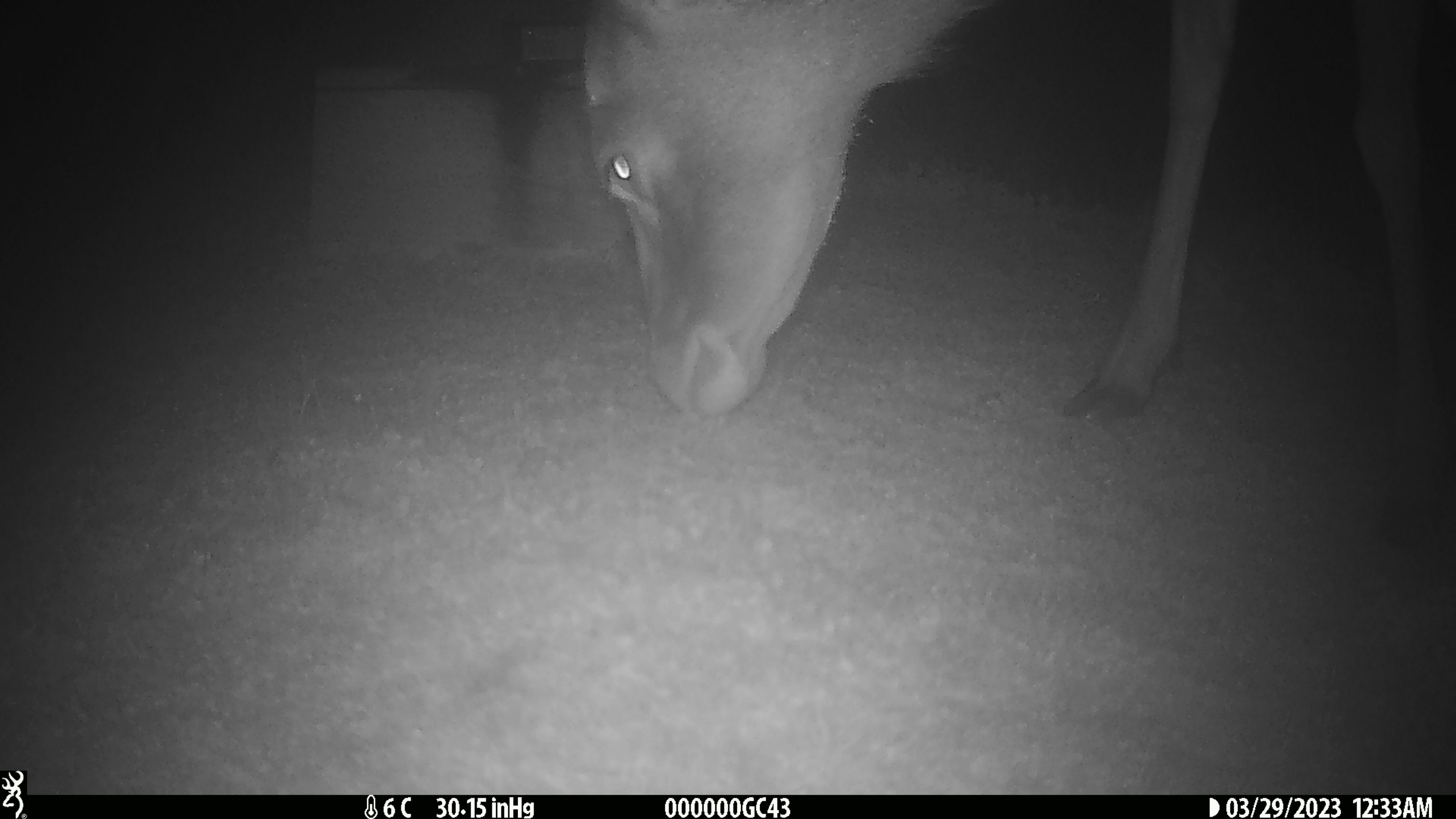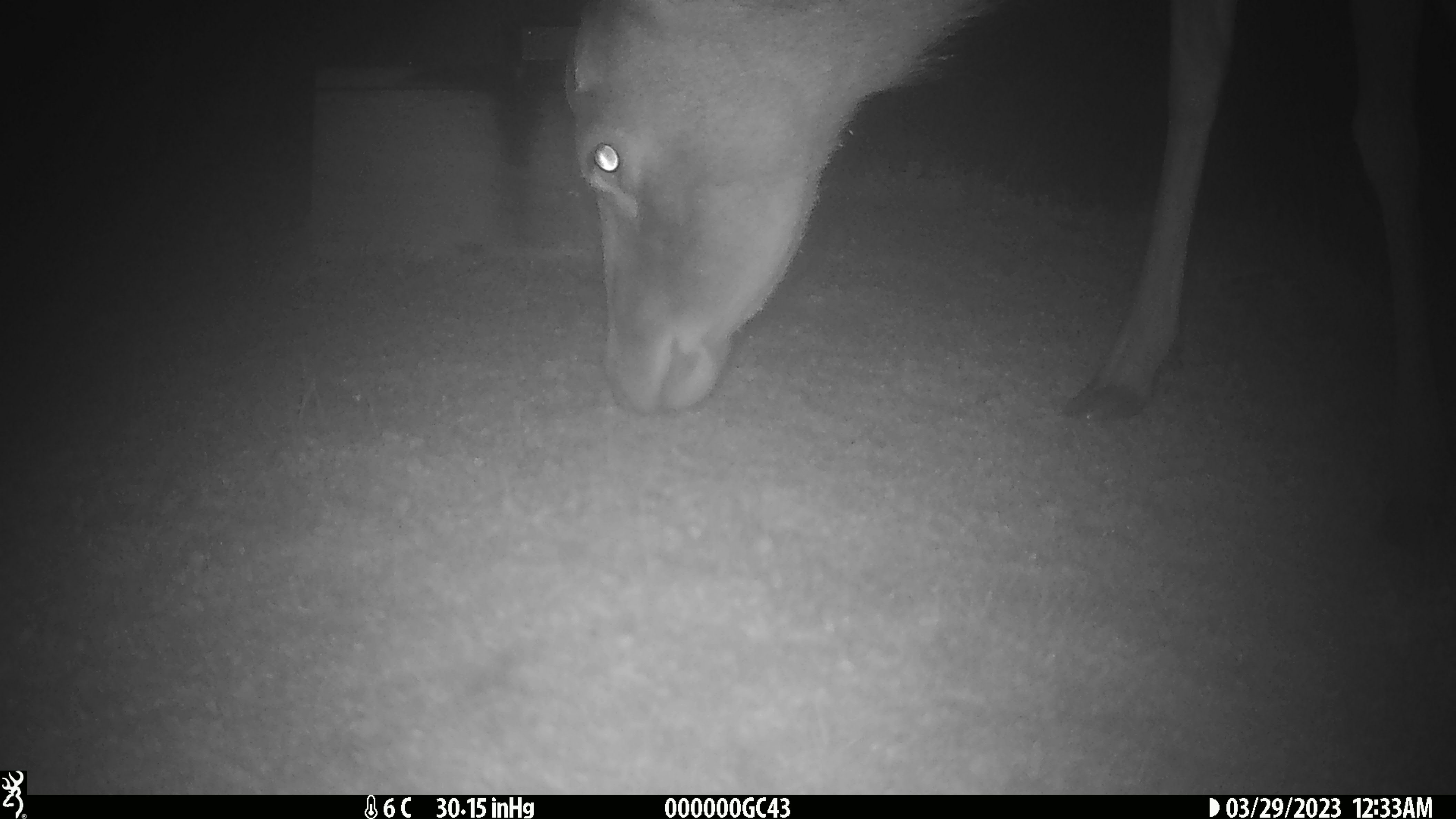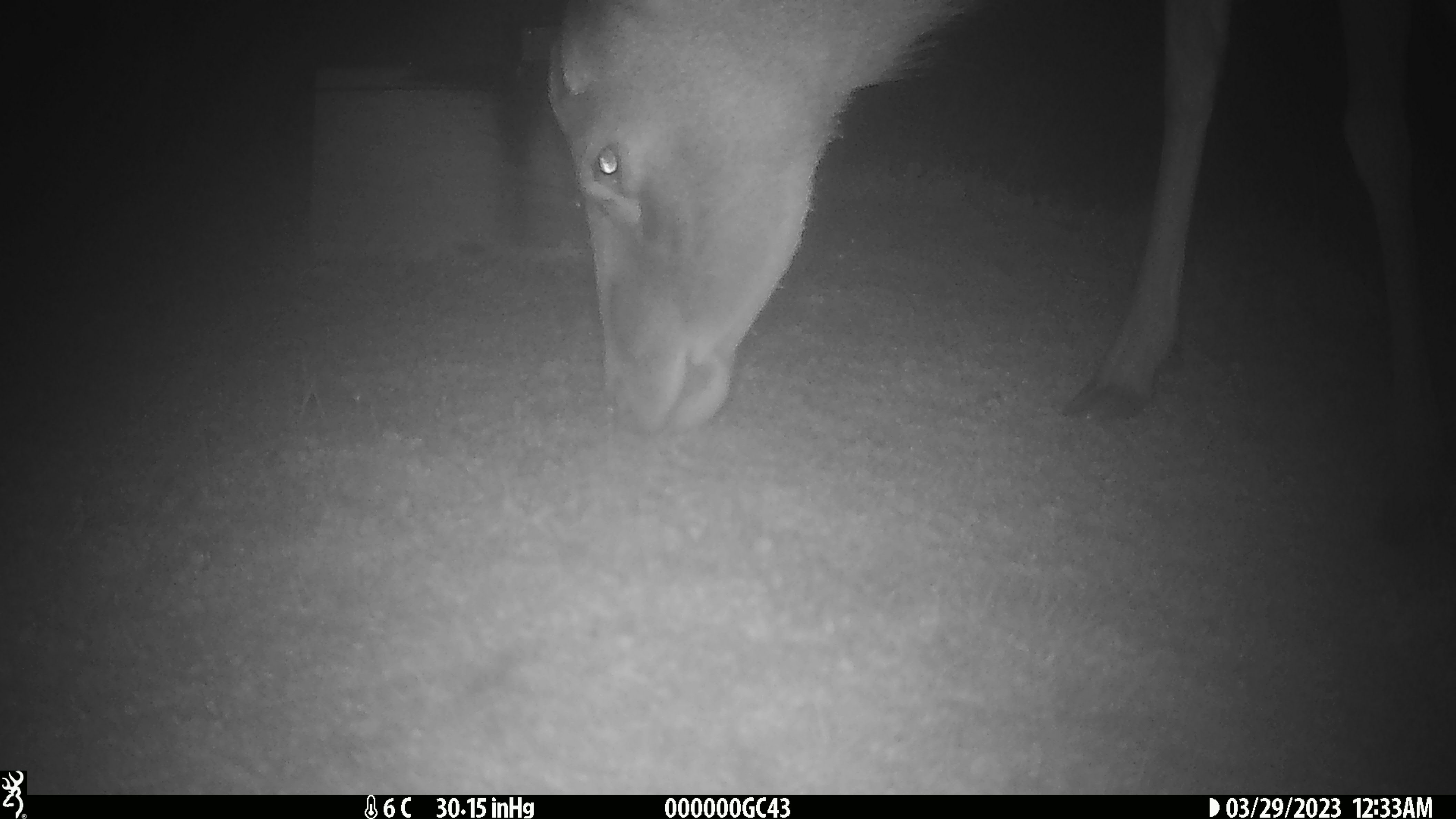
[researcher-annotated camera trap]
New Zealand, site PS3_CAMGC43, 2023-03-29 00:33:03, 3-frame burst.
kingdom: Animalia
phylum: Chordata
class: Mammalia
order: Artiodactyla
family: Cervidae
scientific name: Cervidae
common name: deer